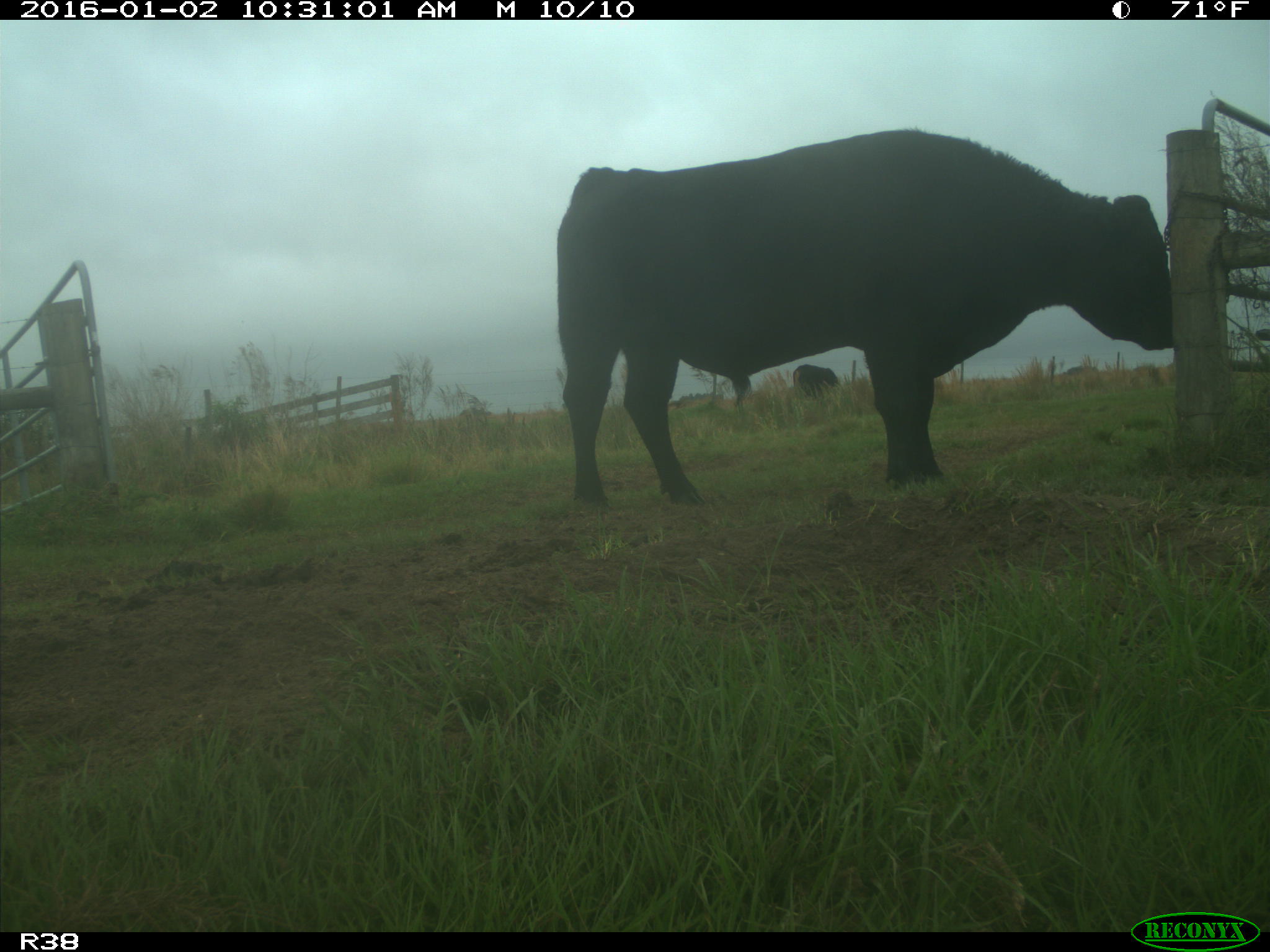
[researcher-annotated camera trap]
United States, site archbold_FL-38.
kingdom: Animalia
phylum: Chordata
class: Mammalia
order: Artiodactyla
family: Bovidae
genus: Bos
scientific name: Bos taurus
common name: domestic cow